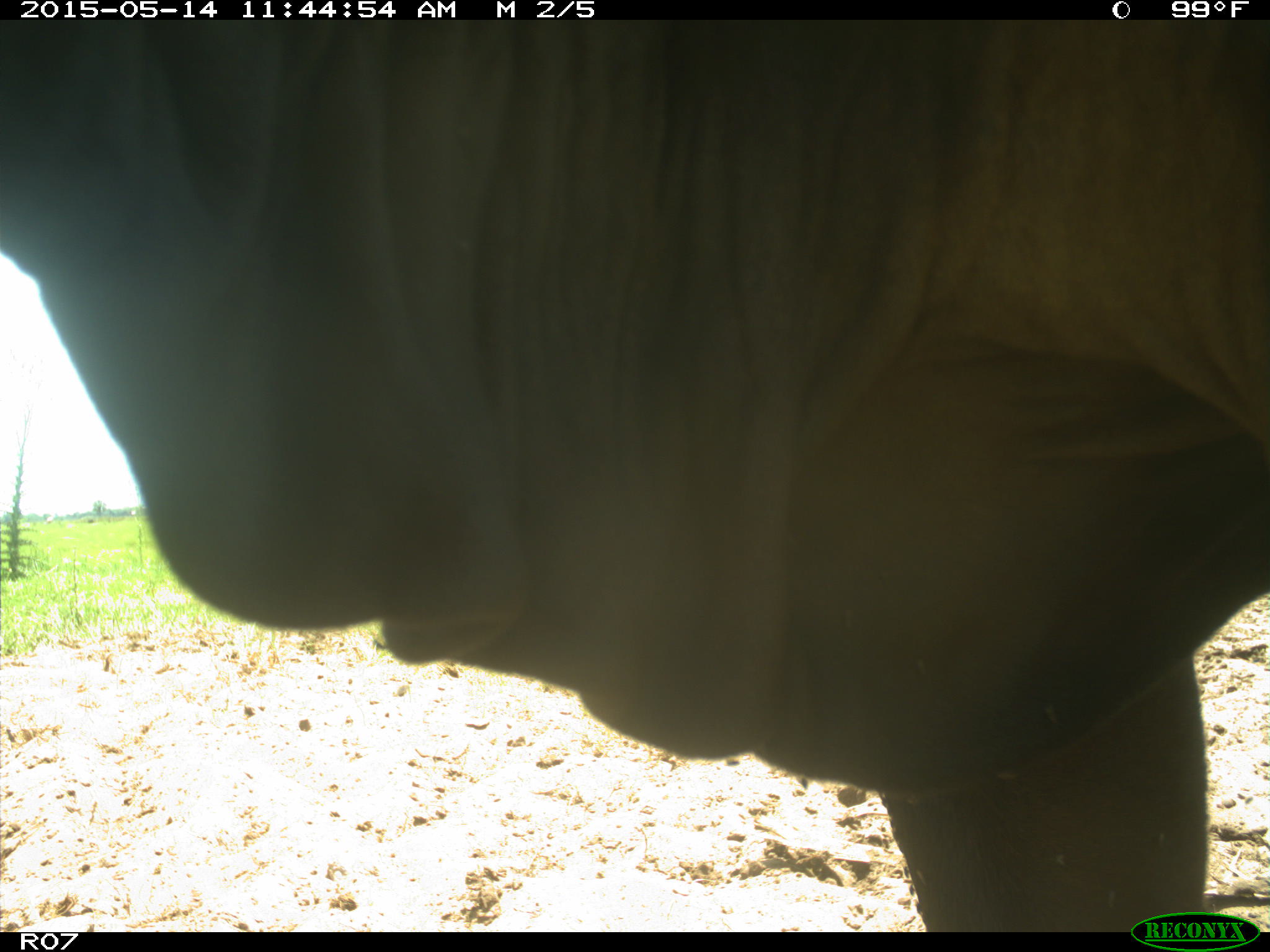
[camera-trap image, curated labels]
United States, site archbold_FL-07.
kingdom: Animalia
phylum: Chordata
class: Mammalia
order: Artiodactyla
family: Bovidae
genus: Bos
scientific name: Bos taurus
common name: domestic cow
Bos taurus (domestic cow).